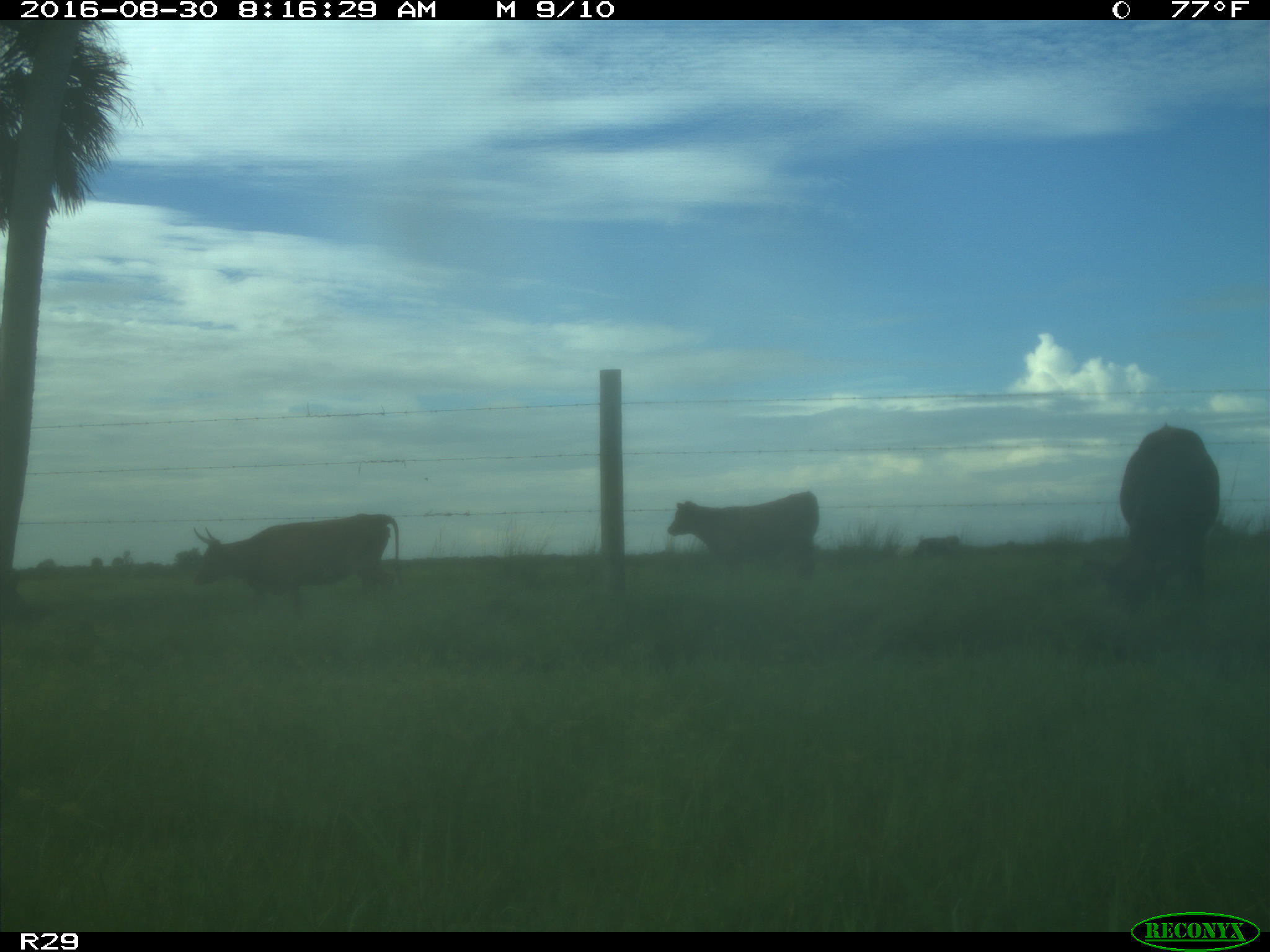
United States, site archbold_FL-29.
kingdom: Animalia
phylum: Chordata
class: Mammalia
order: Artiodactyla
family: Bovidae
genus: Bos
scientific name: Bos taurus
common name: domestic cow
Bos taurus (domestic cow).